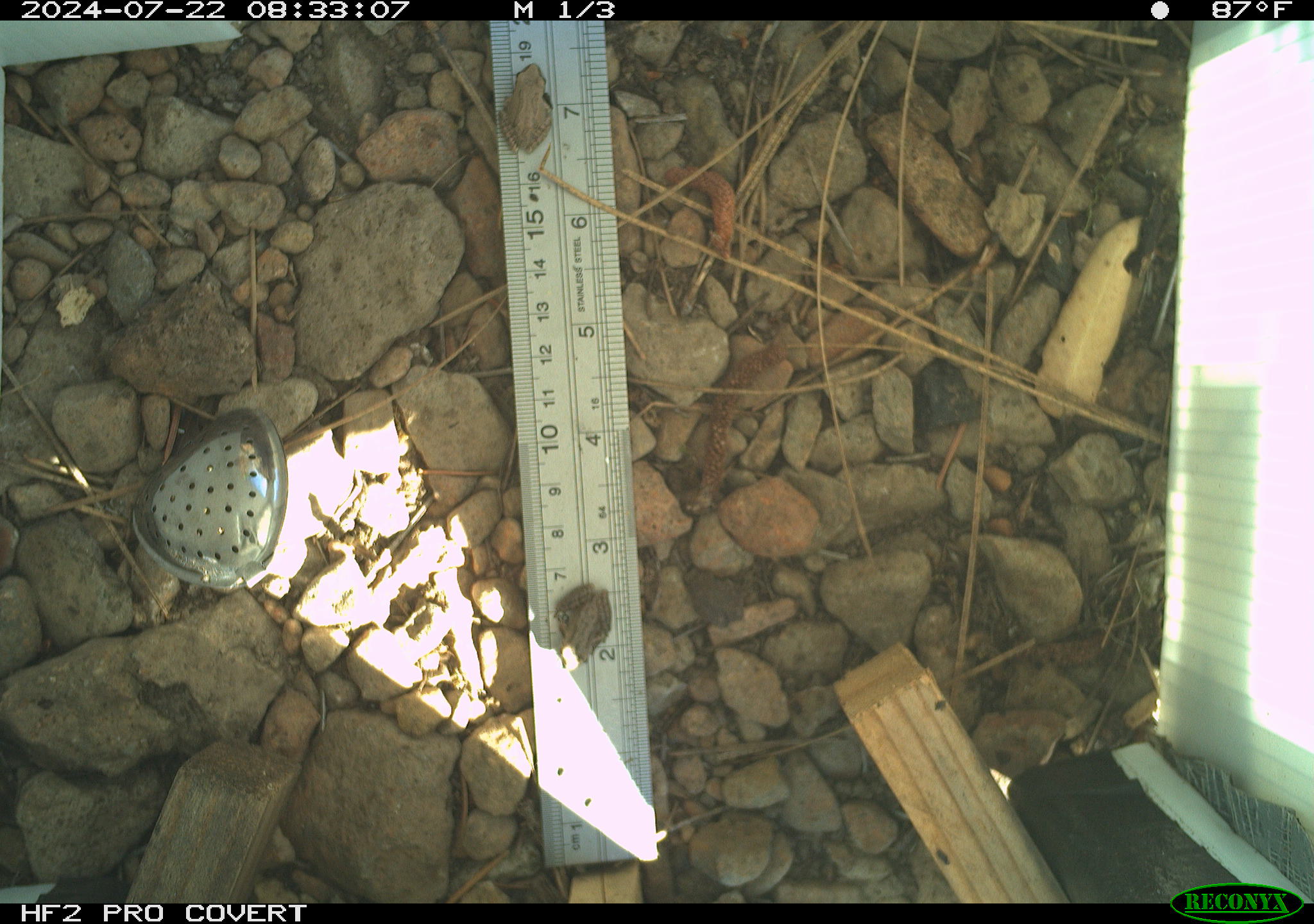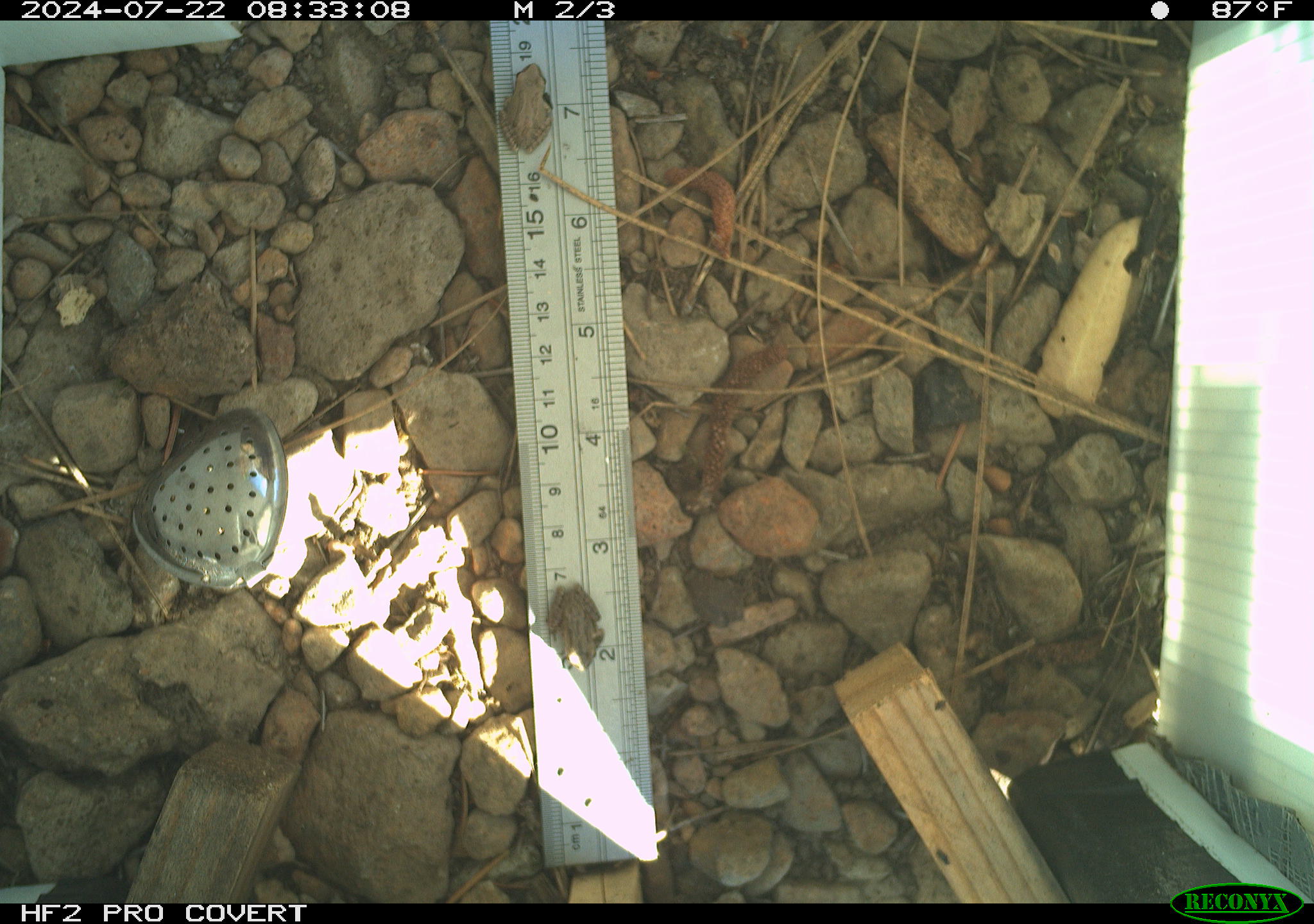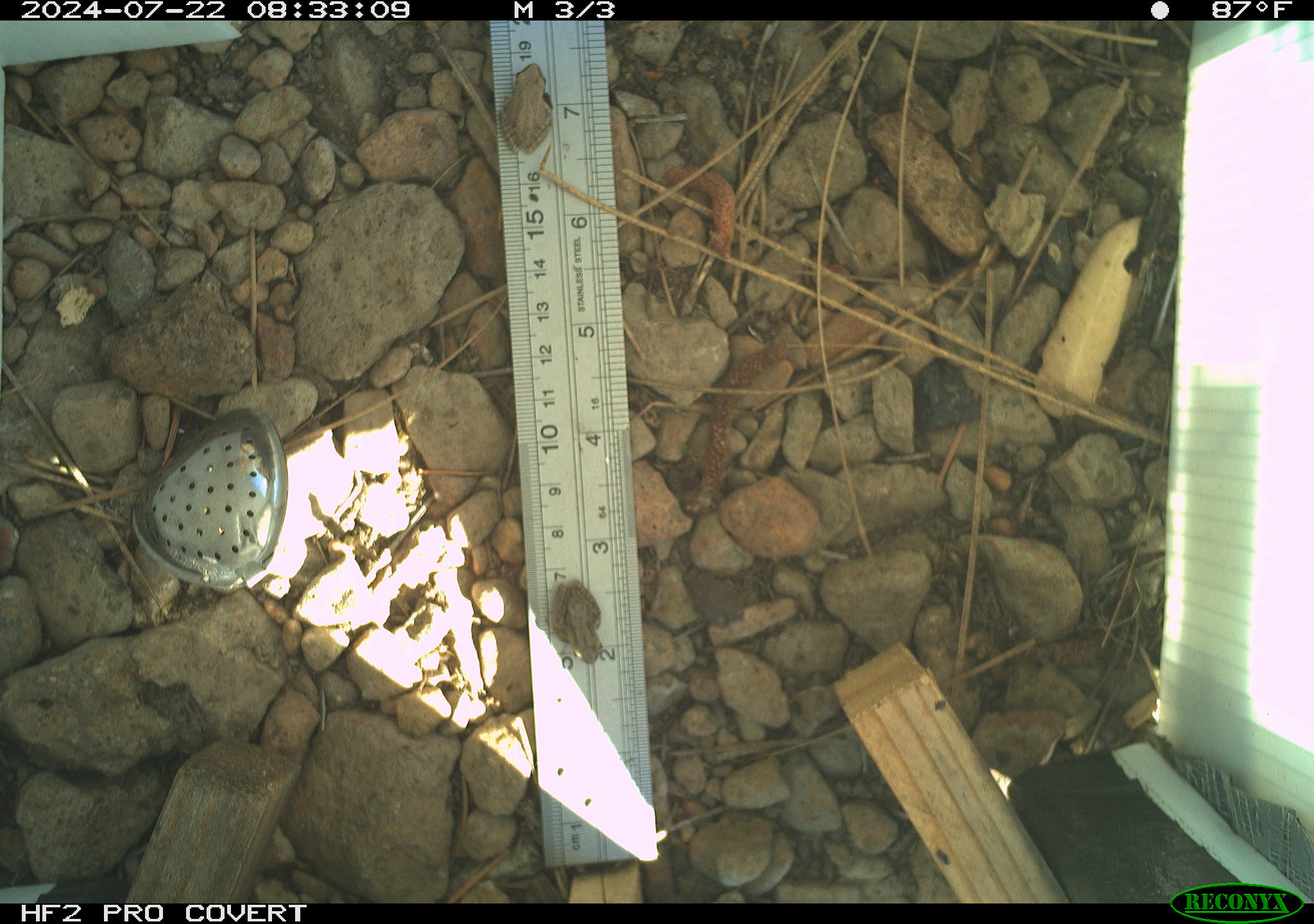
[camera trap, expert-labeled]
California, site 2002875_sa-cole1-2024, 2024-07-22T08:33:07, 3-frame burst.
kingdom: Animalia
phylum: Chordata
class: Amphibia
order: Anura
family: Hylidae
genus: Pseudacris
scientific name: Pseudacris regilla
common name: sierran treefrog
Sierran treefrog (Pseudacris regilla).